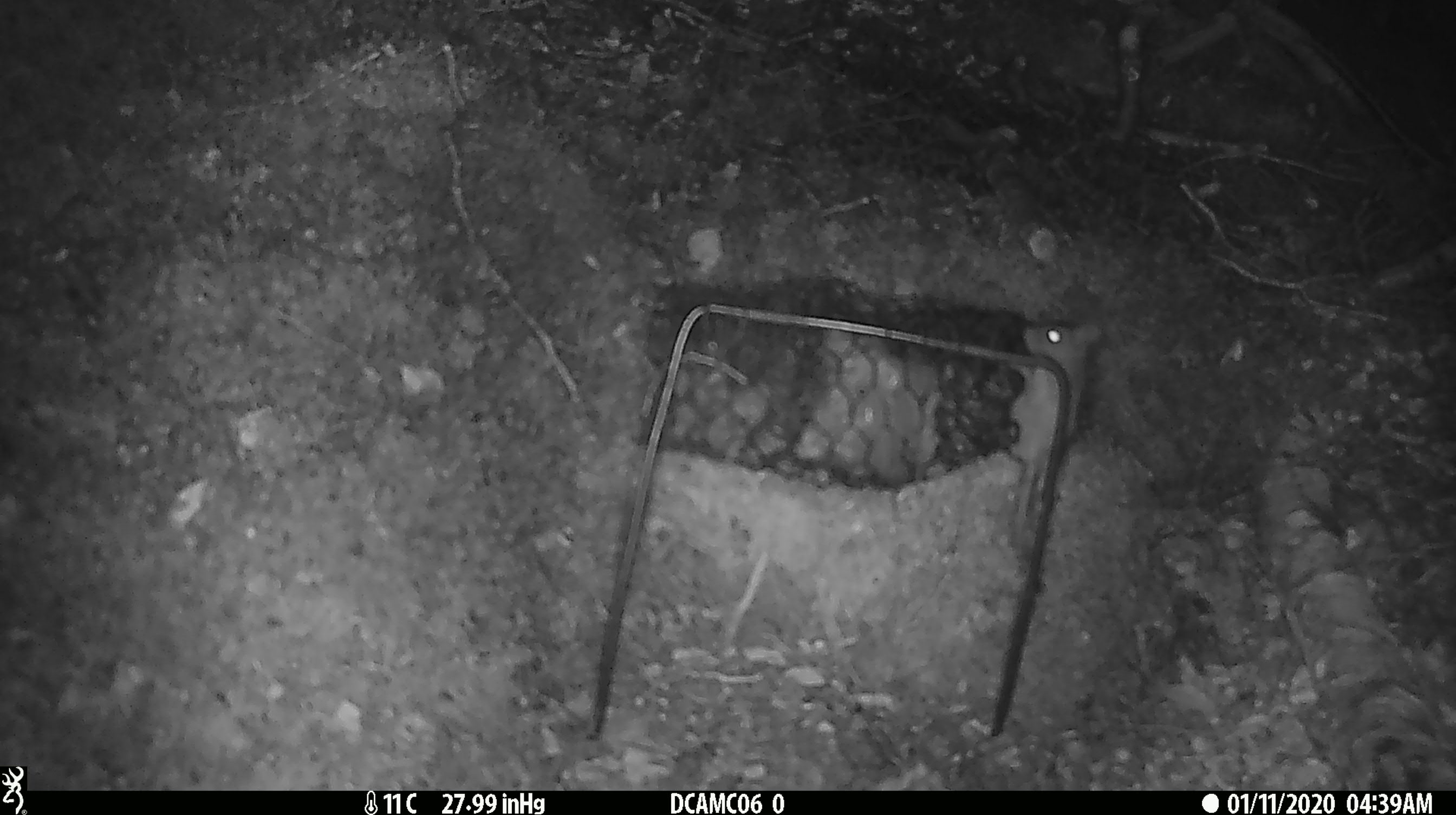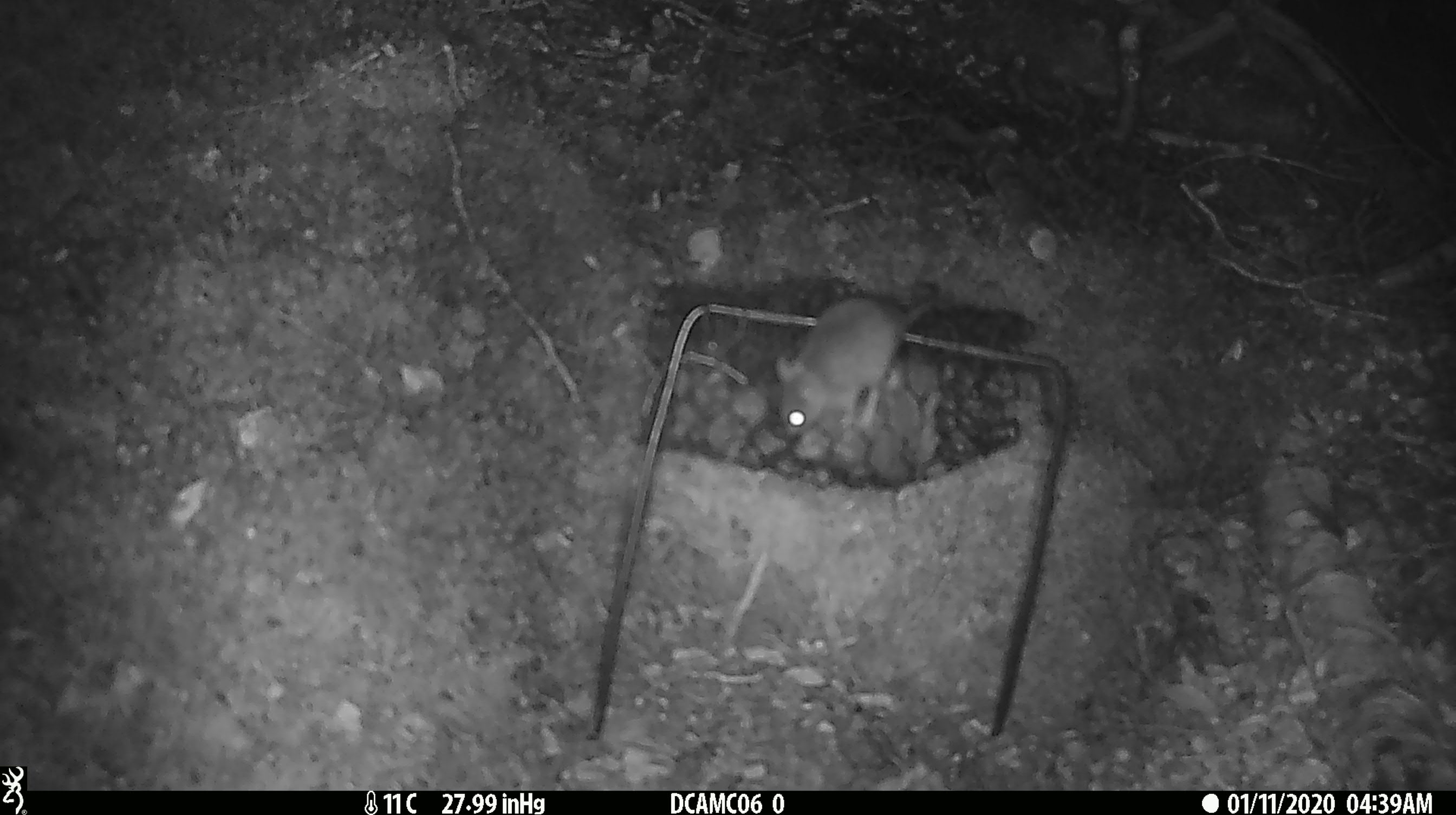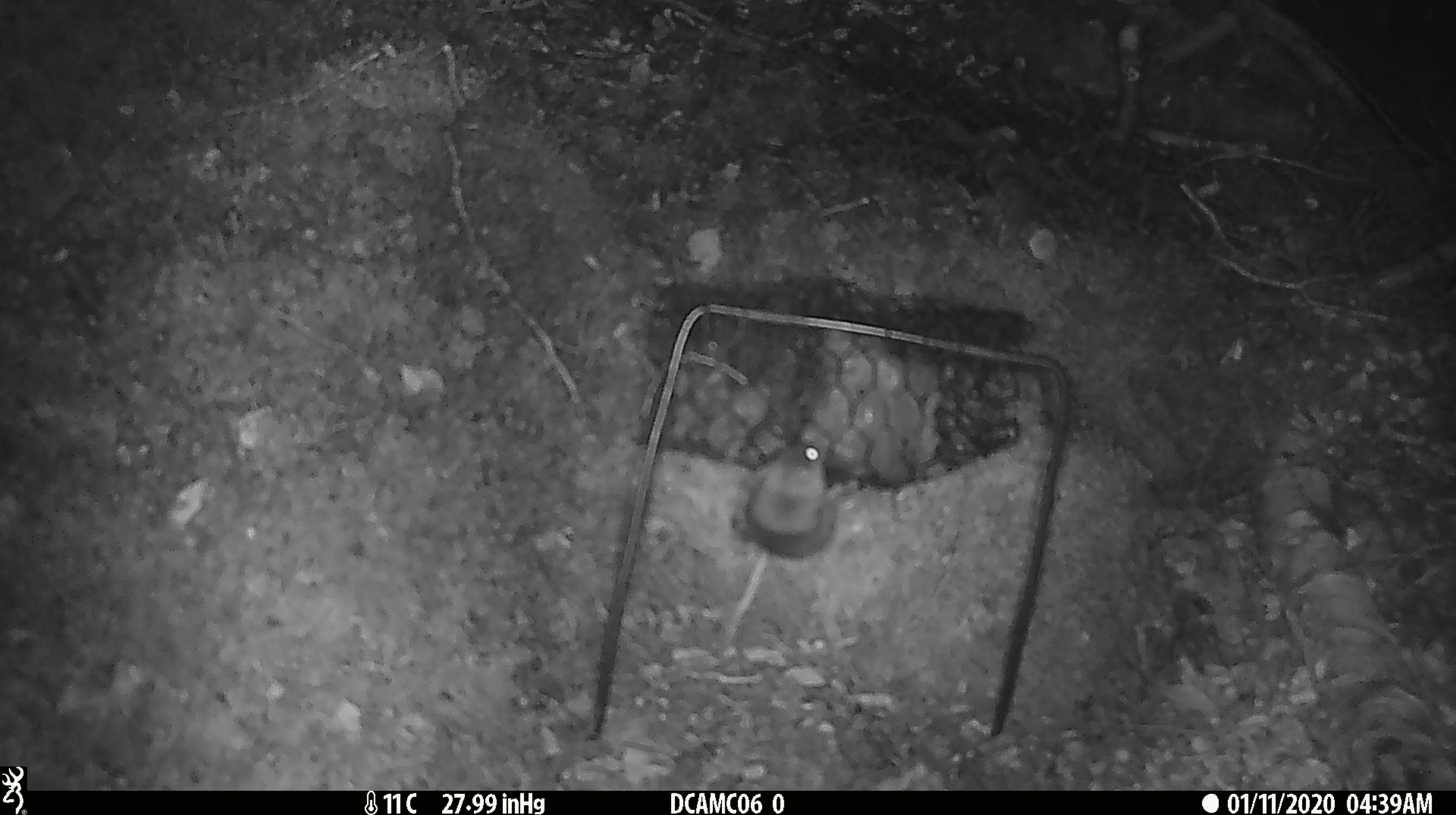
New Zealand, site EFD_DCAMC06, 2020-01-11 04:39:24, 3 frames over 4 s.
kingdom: Animalia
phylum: Chordata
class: Mammalia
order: Rodentia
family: Muridae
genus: Mus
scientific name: Mus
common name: mouse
Mouse (Mus).